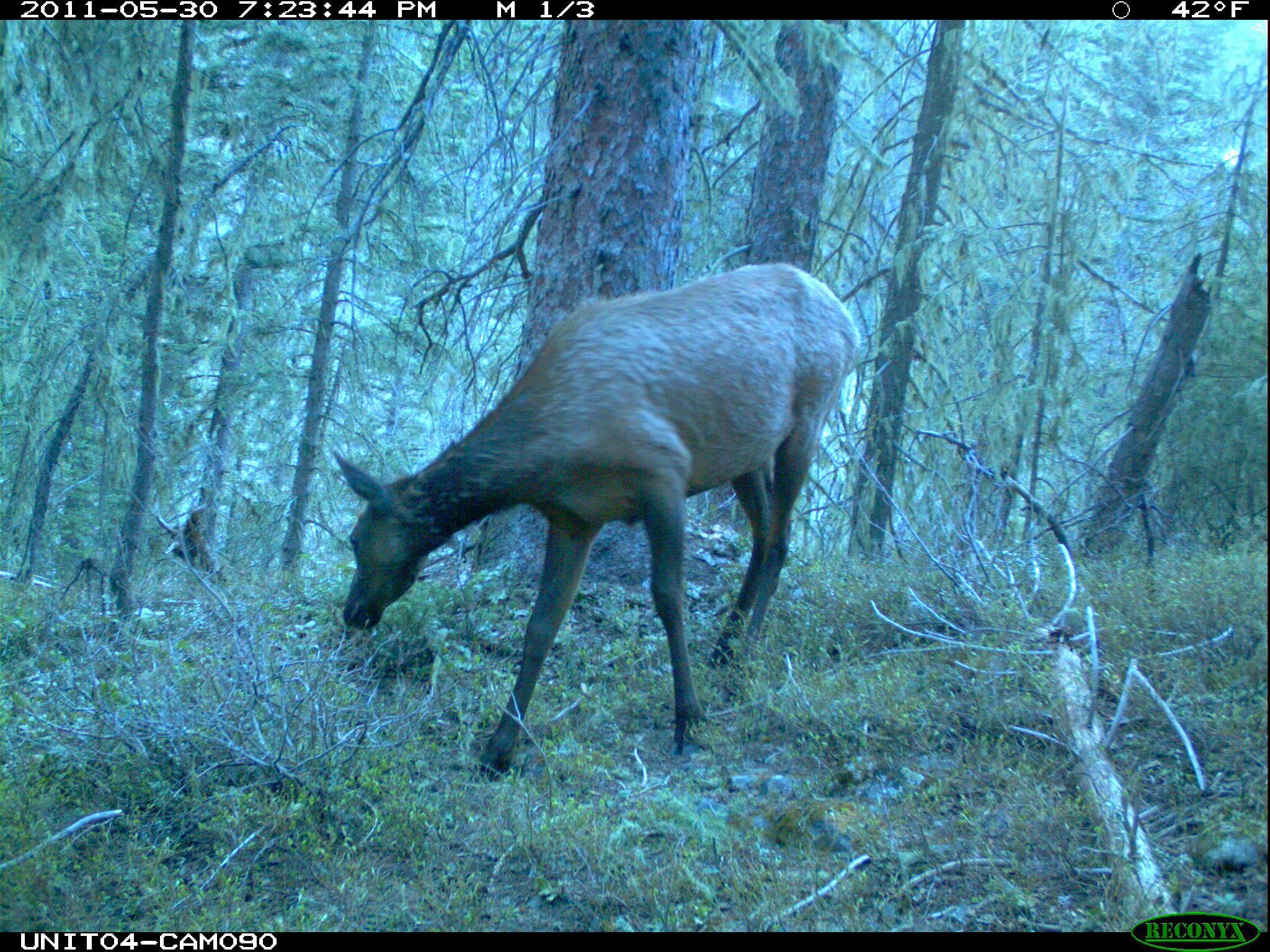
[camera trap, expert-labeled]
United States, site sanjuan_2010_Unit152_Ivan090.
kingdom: Animalia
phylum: Chordata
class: Mammalia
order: Artiodactyla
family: Cervidae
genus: Cervus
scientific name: Cervus elaphus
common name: red deer